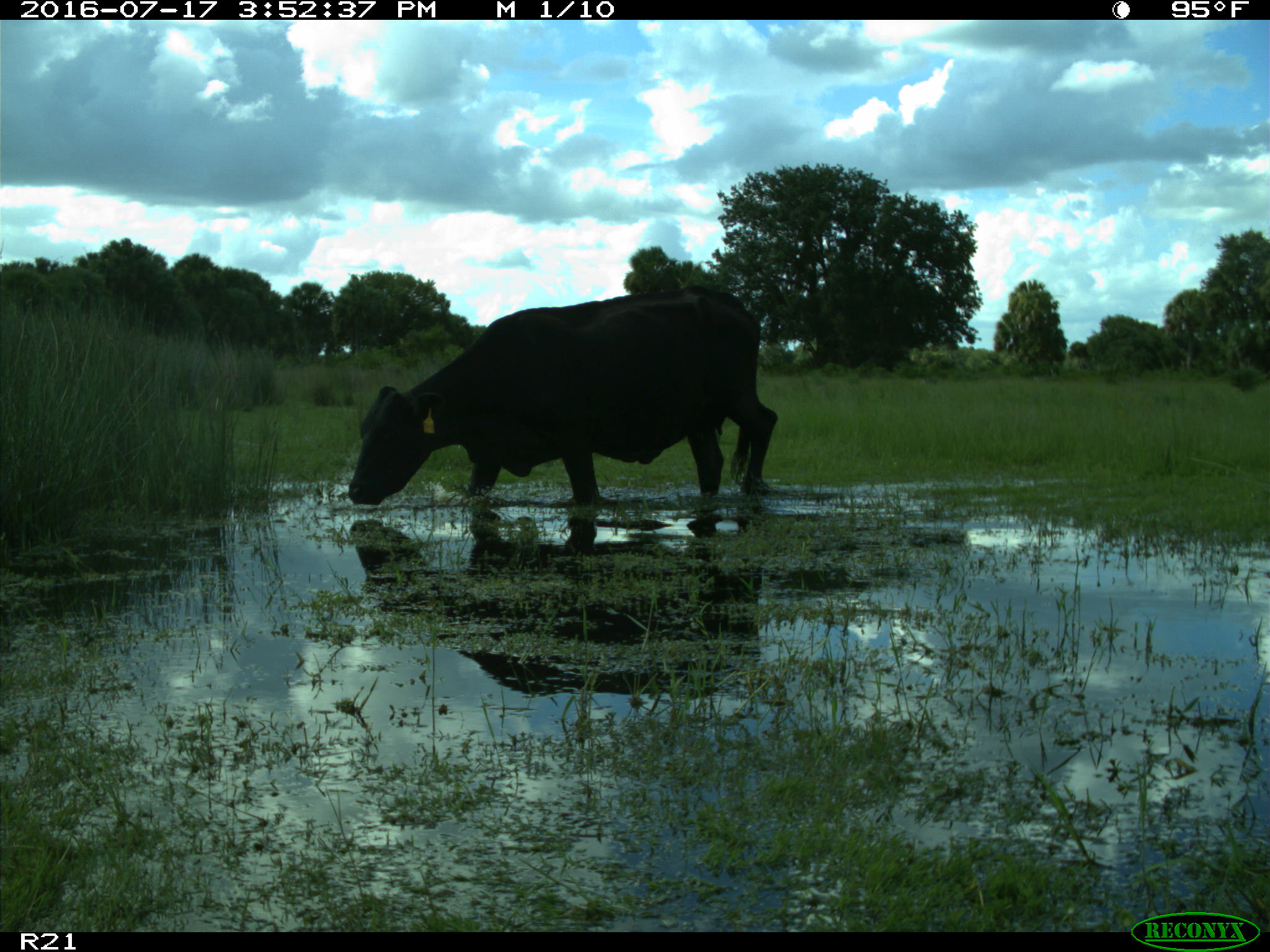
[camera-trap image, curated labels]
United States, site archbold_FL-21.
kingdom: Animalia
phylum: Chordata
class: Mammalia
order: Artiodactyla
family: Bovidae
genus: Bos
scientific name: Bos taurus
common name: domestic cow